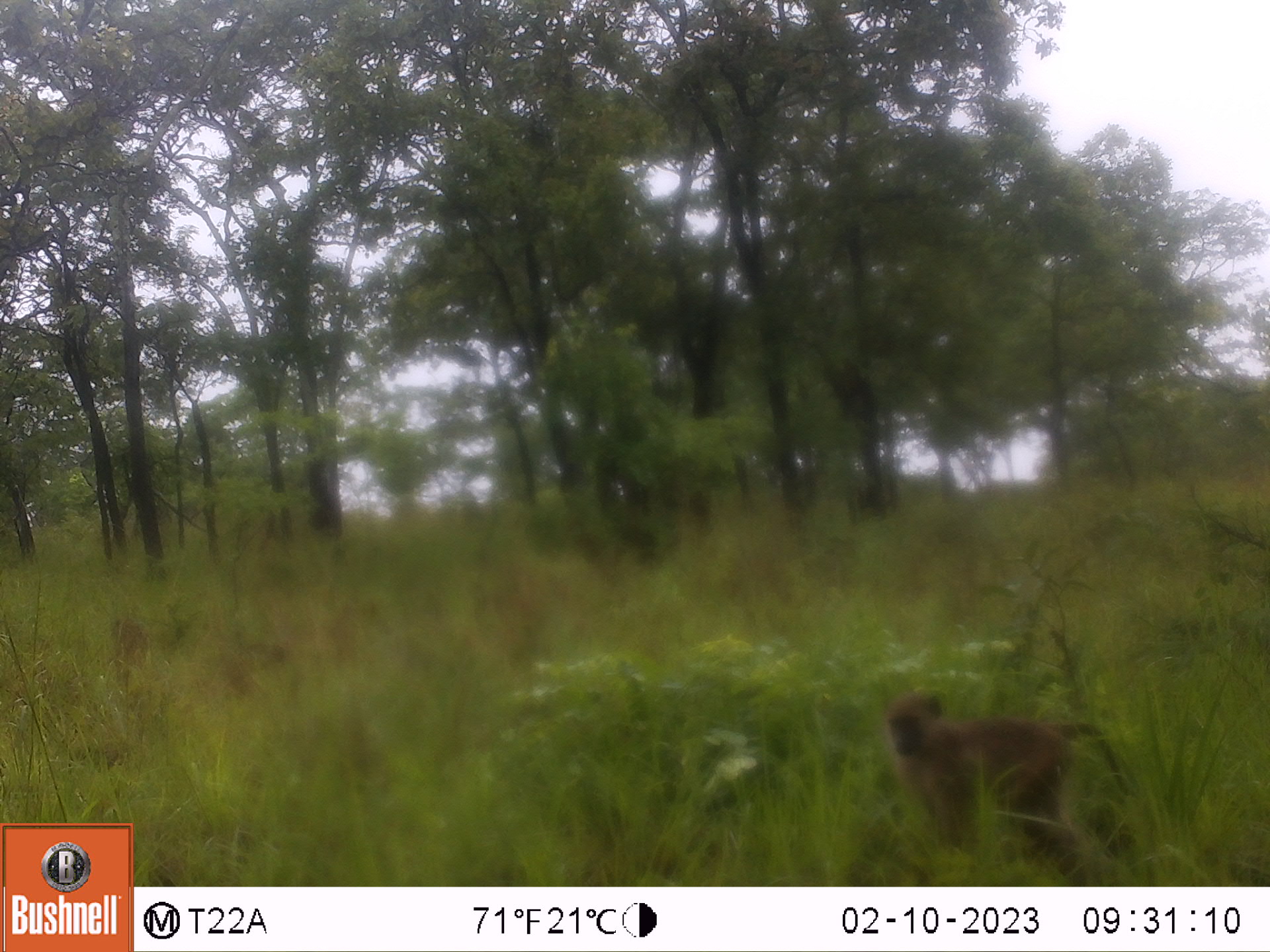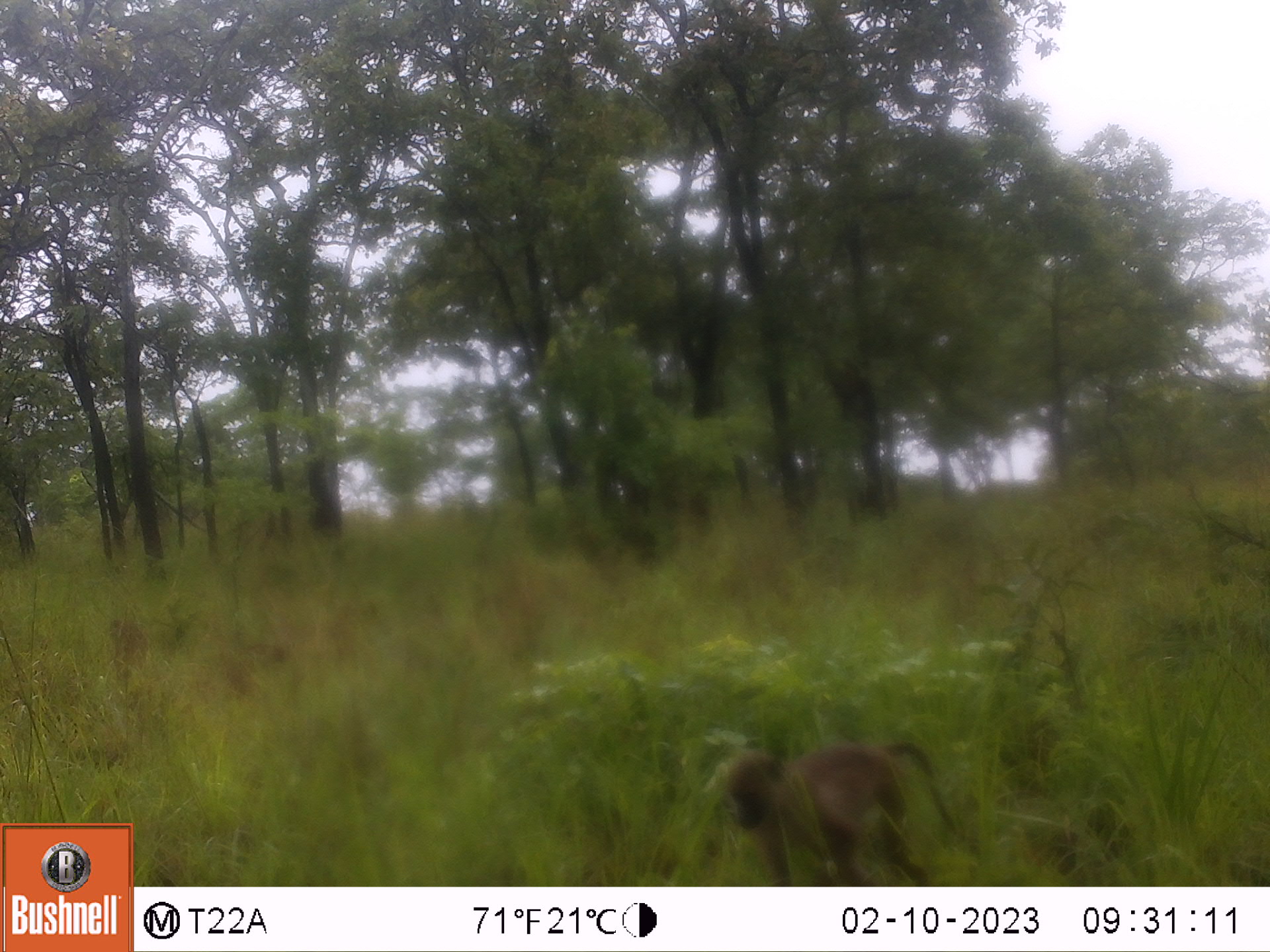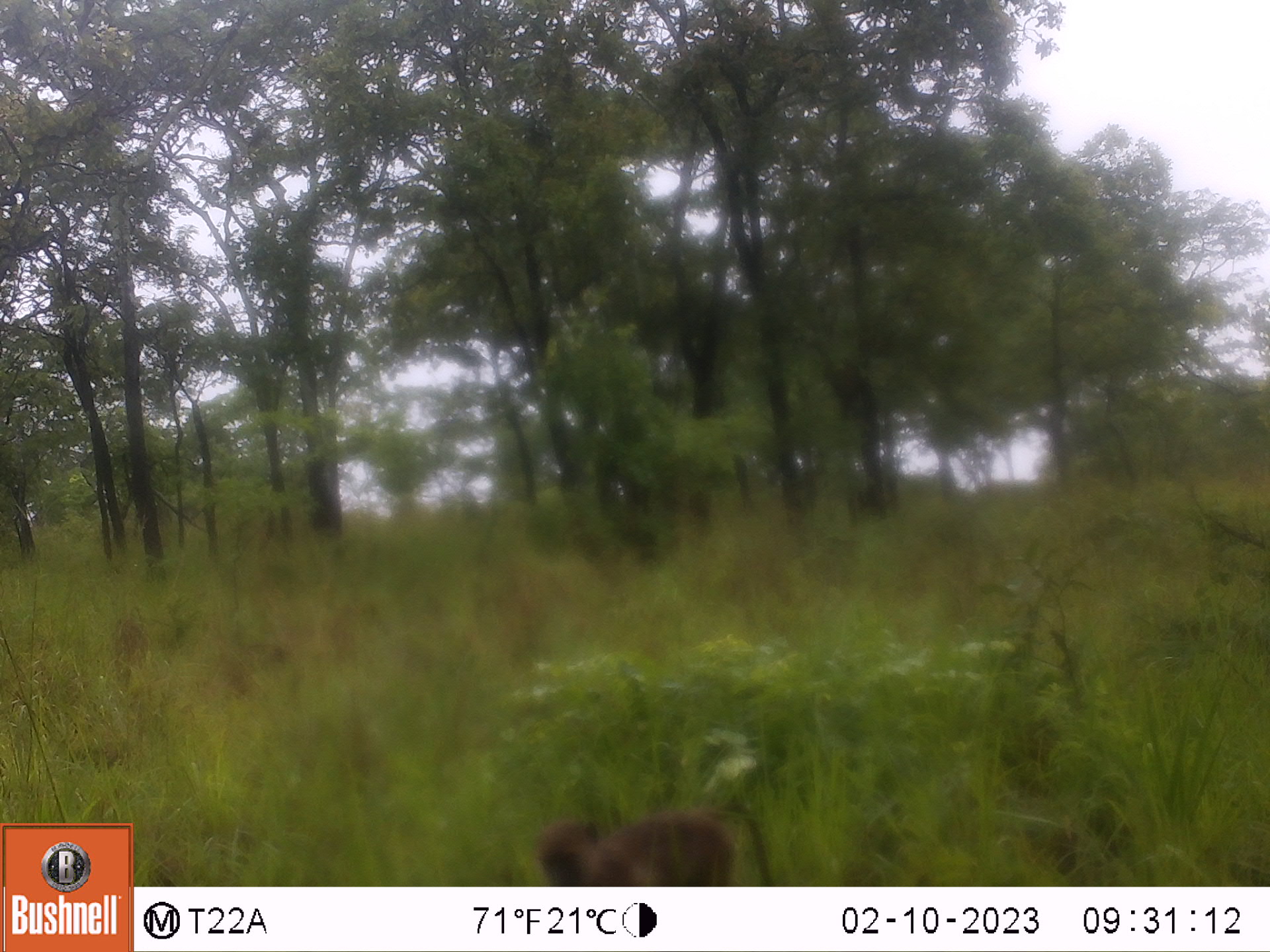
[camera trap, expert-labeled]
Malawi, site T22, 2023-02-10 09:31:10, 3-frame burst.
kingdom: Animalia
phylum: Chordata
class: Mammalia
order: Primates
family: Cercopithecidae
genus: Papio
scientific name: Papio cynocephalus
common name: yellow baboon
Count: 1.